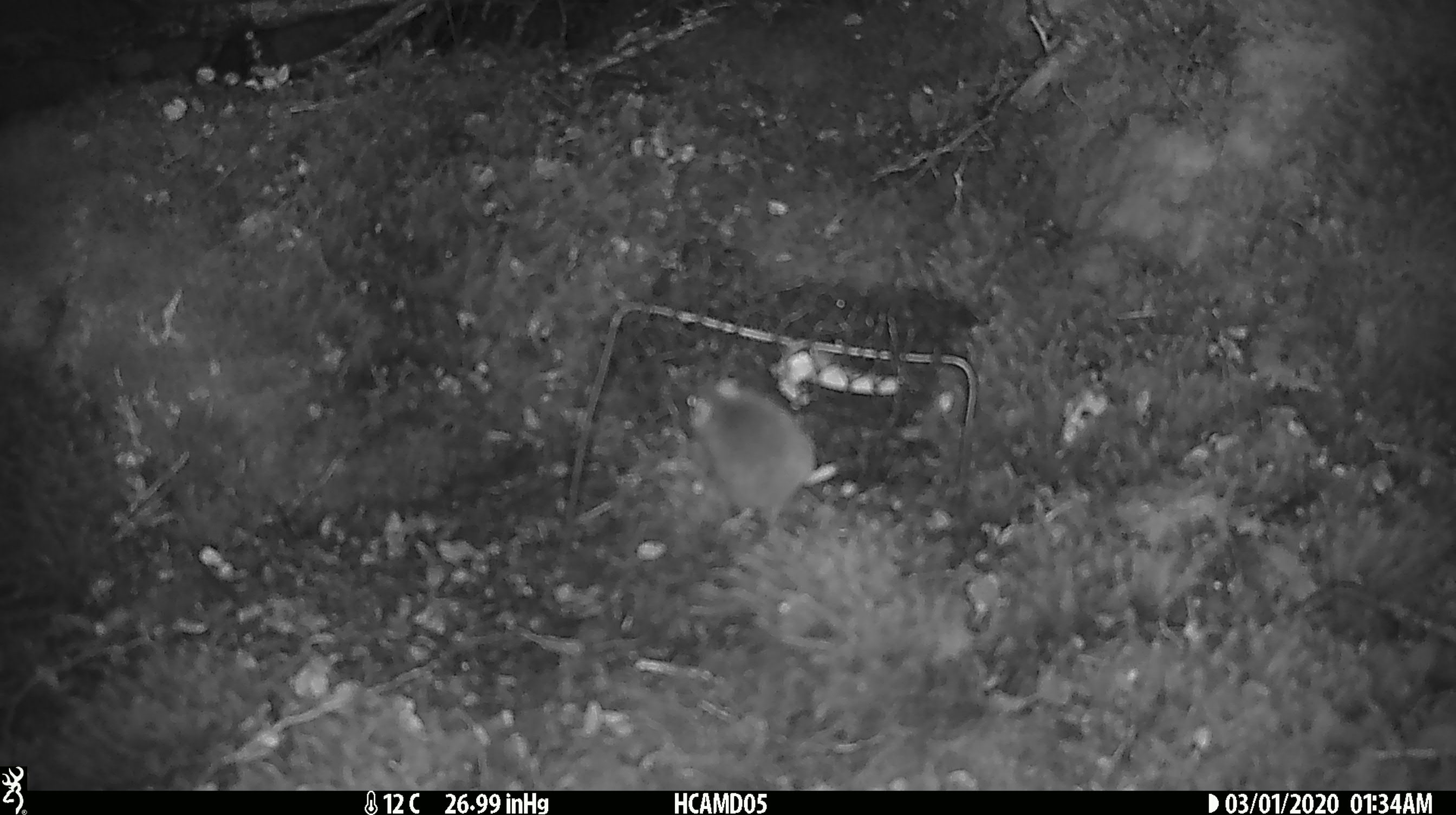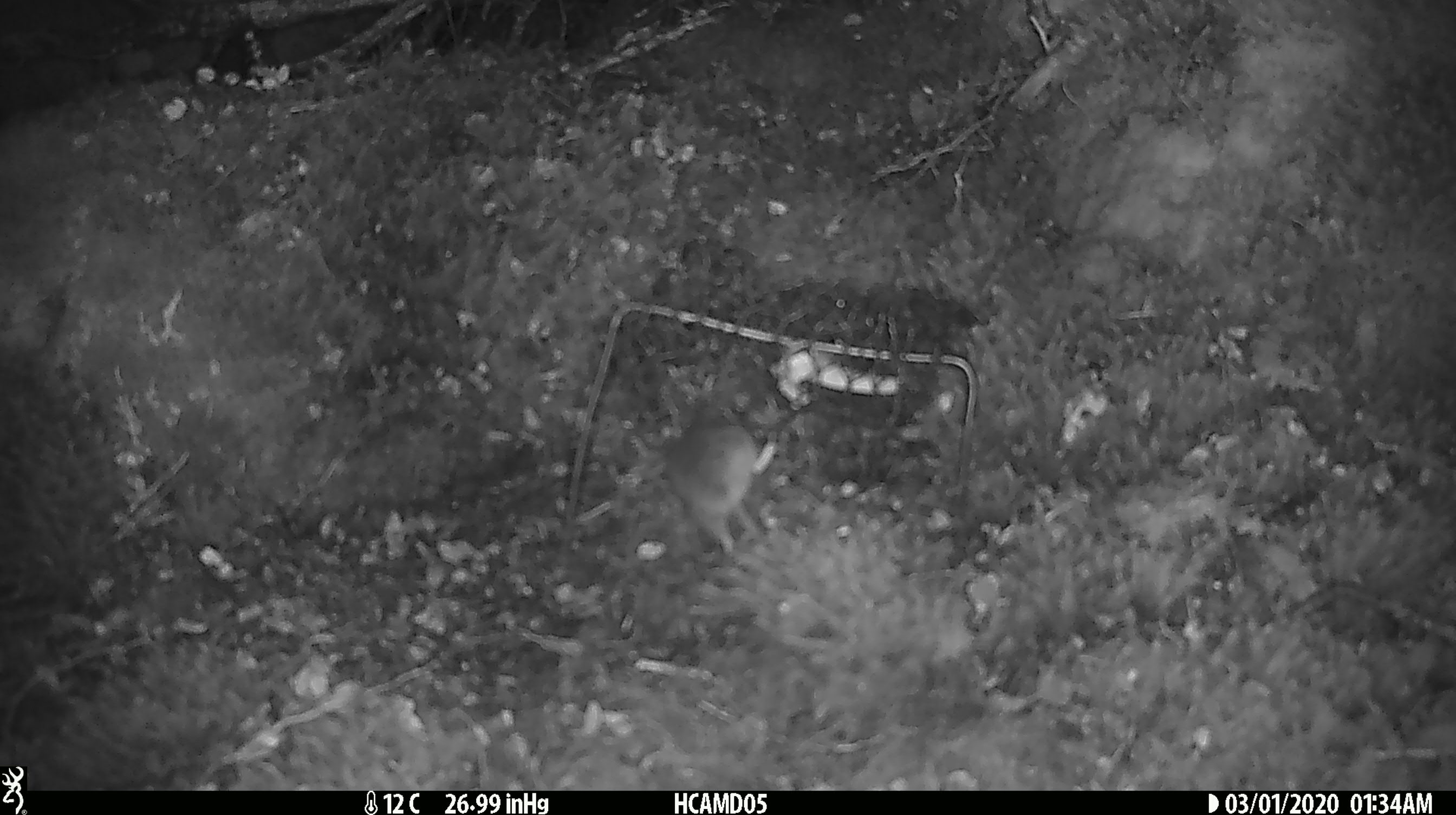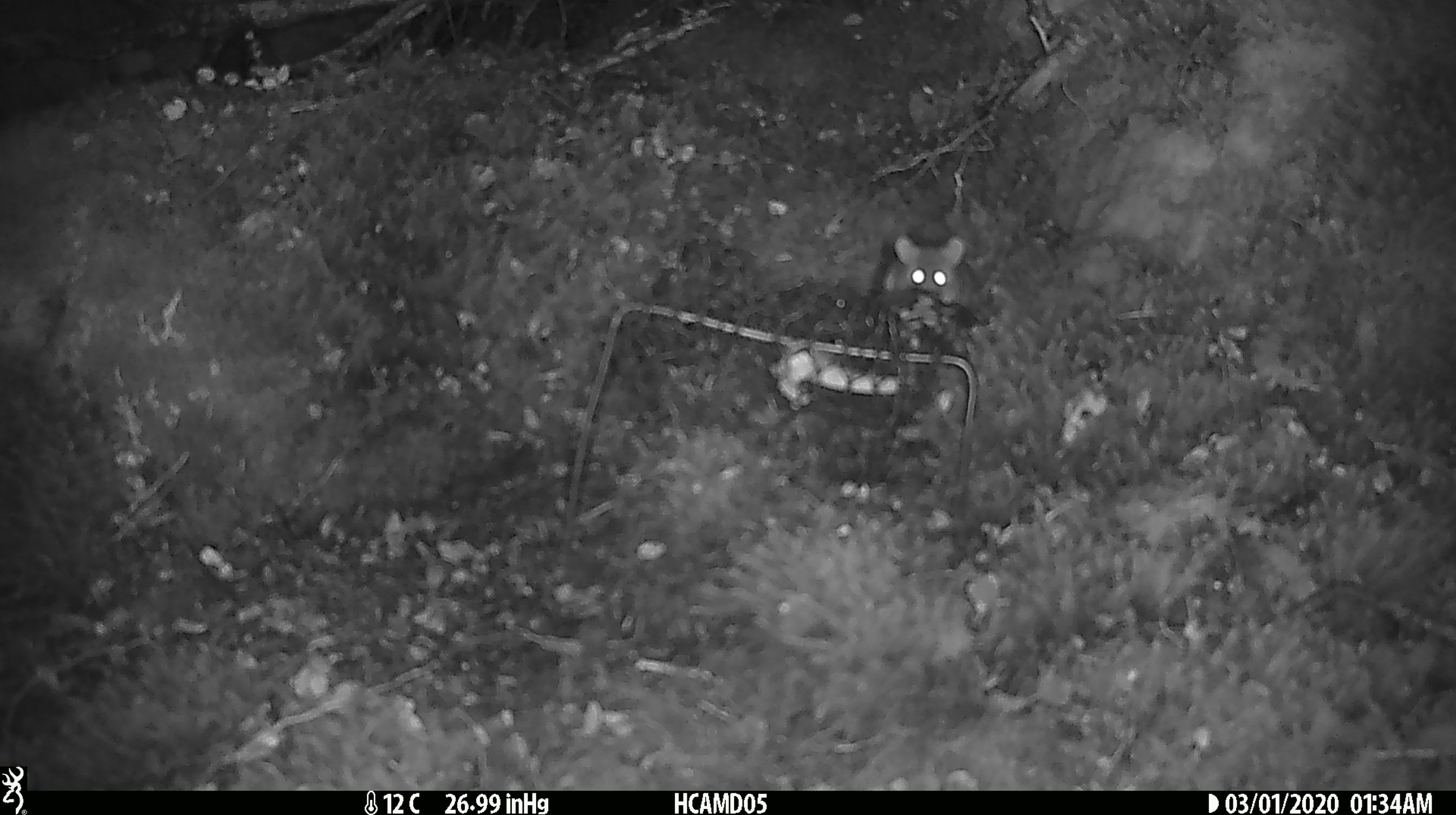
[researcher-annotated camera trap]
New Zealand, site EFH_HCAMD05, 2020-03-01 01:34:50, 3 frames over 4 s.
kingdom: Animalia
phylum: Chordata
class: Mammalia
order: Rodentia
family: Muridae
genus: Mus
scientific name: Mus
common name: mouse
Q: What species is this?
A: Mouse (Mus).